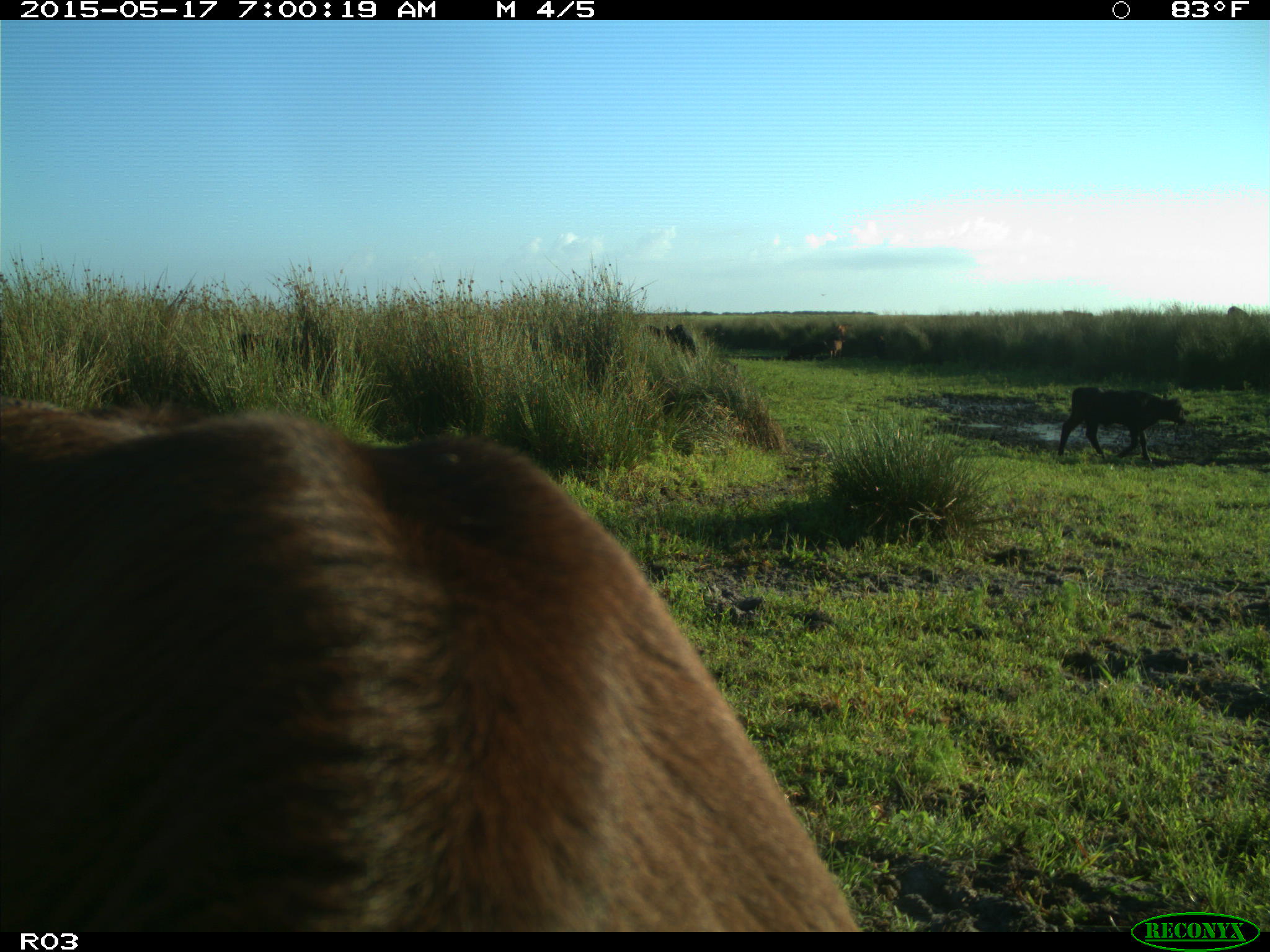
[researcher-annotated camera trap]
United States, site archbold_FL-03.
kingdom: Animalia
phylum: Chordata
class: Mammalia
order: Artiodactyla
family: Bovidae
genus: Bos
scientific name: Bos taurus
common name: domestic cow